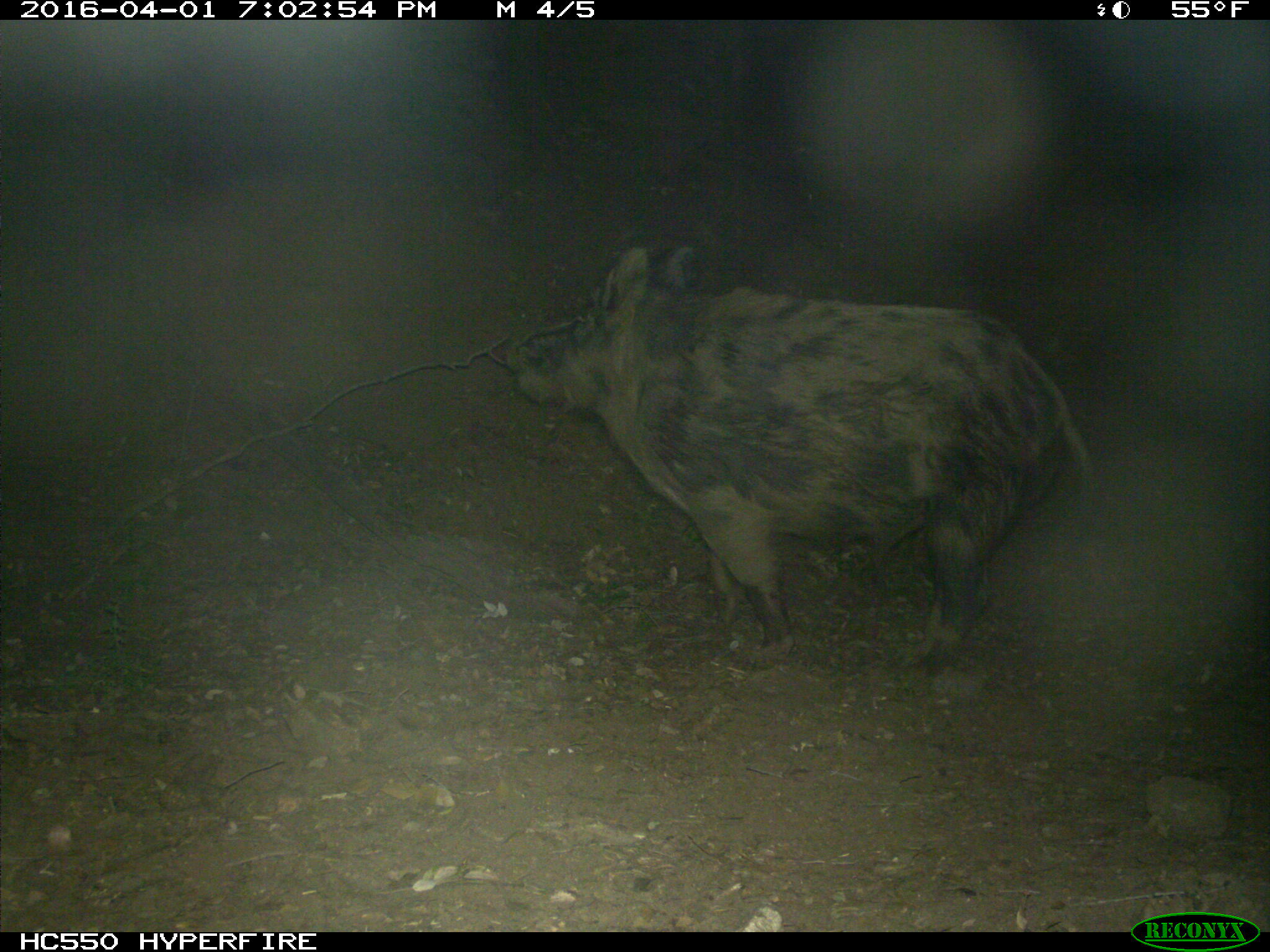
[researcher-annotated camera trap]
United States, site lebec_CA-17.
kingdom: Animalia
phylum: Chordata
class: Mammalia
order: Artiodactyla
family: Suidae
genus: Sus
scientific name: Sus scrofa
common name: wild boar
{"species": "Sus scrofa (wild boar)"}